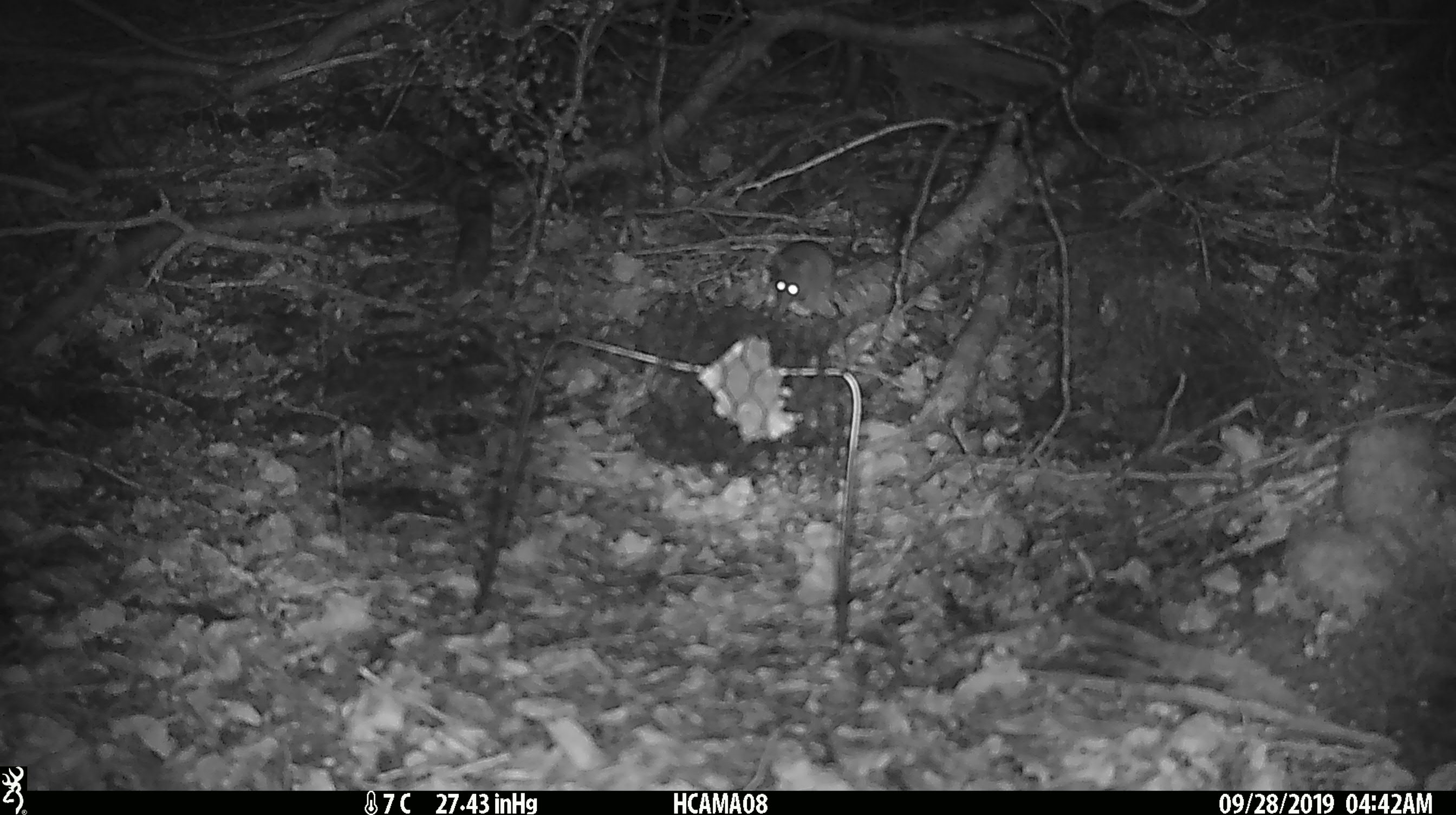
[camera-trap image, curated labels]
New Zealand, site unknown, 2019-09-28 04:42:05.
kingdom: Animalia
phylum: Chordata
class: Mammalia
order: Rodentia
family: Muridae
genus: Mus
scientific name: Mus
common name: mouse